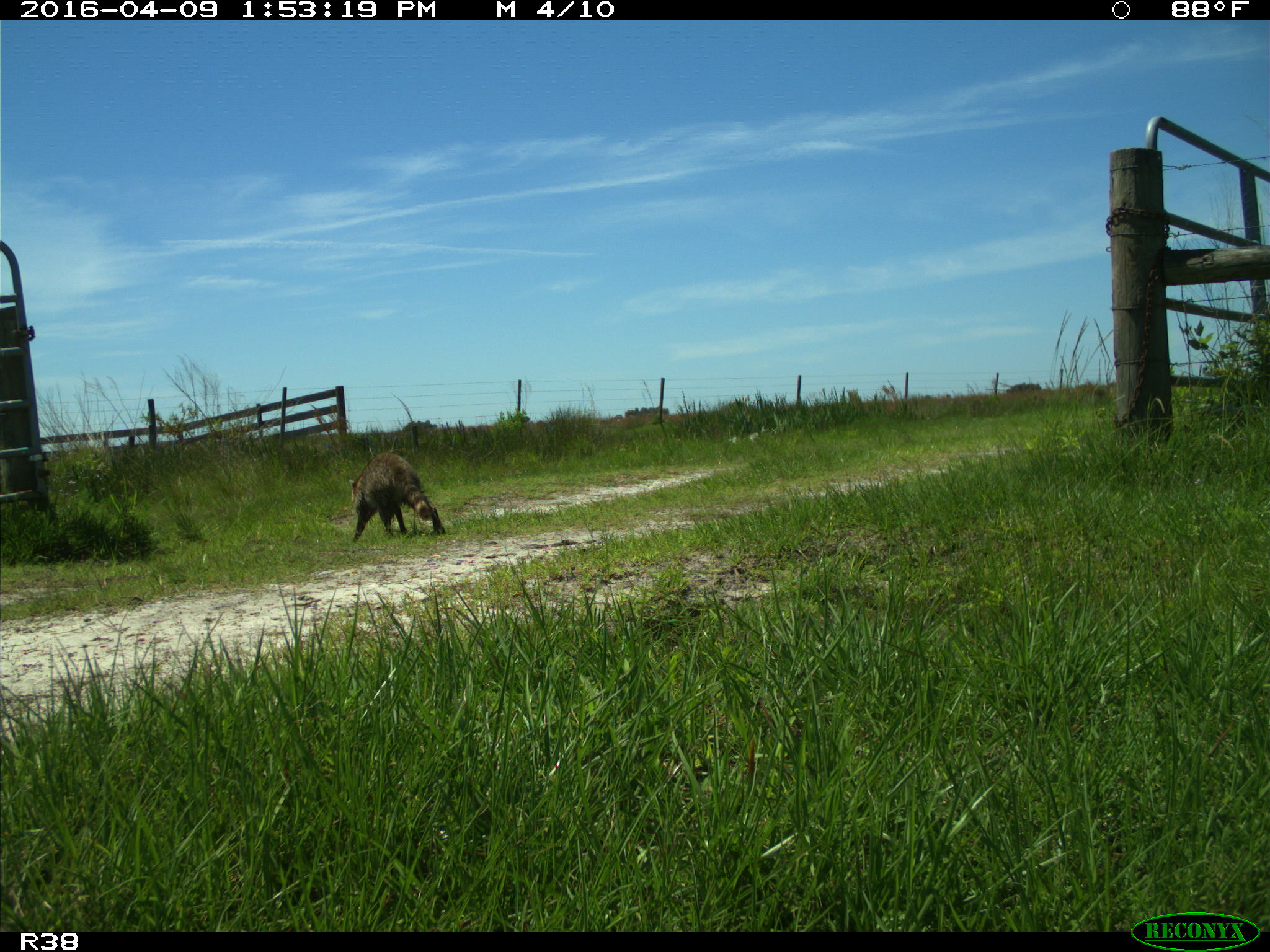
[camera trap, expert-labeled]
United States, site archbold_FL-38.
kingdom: Animalia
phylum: Chordata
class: Mammalia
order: Carnivora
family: Procyonidae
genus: Procyon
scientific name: Procyon lotor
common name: common raccoon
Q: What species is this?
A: Procyon lotor (common raccoon).